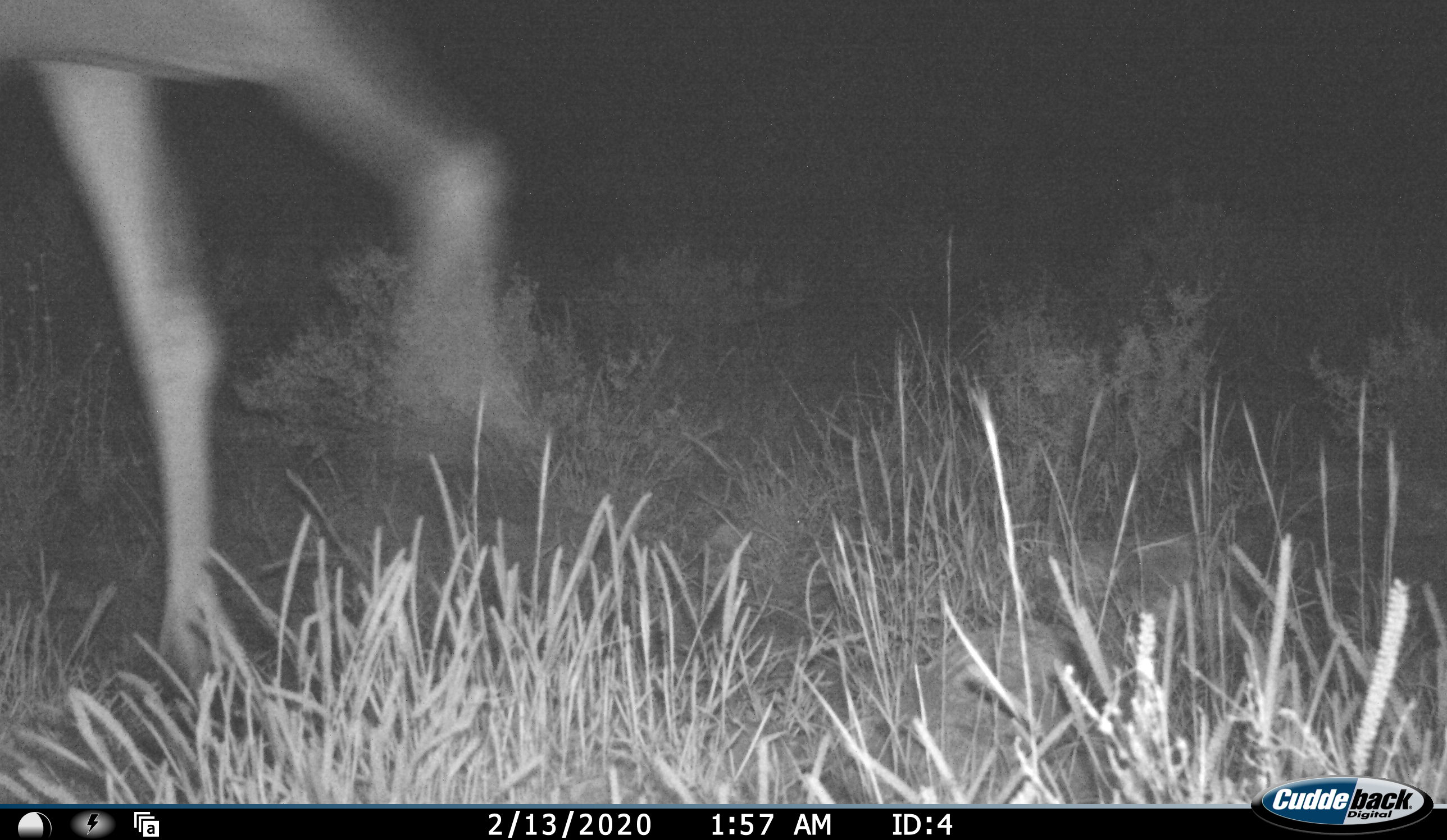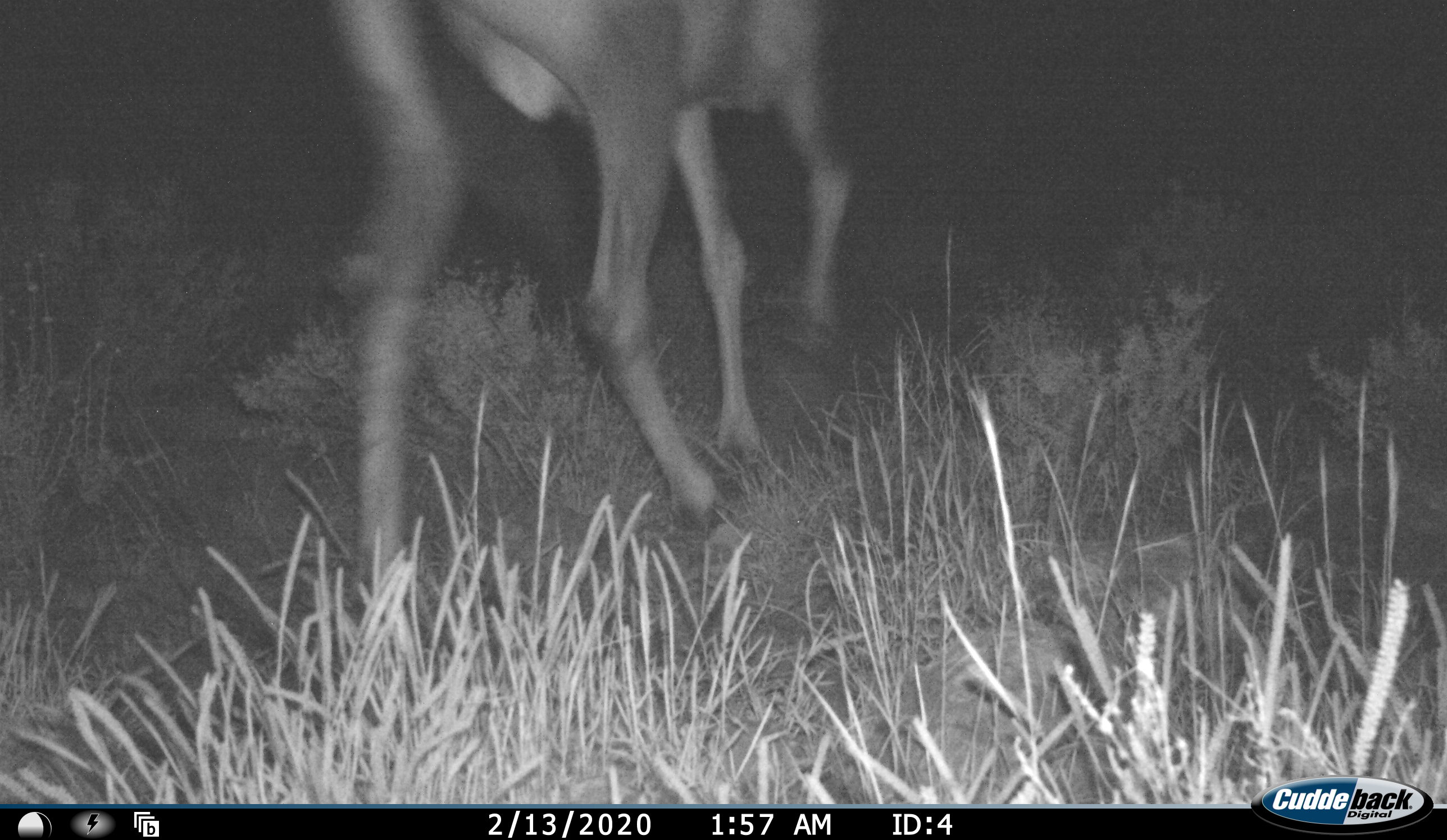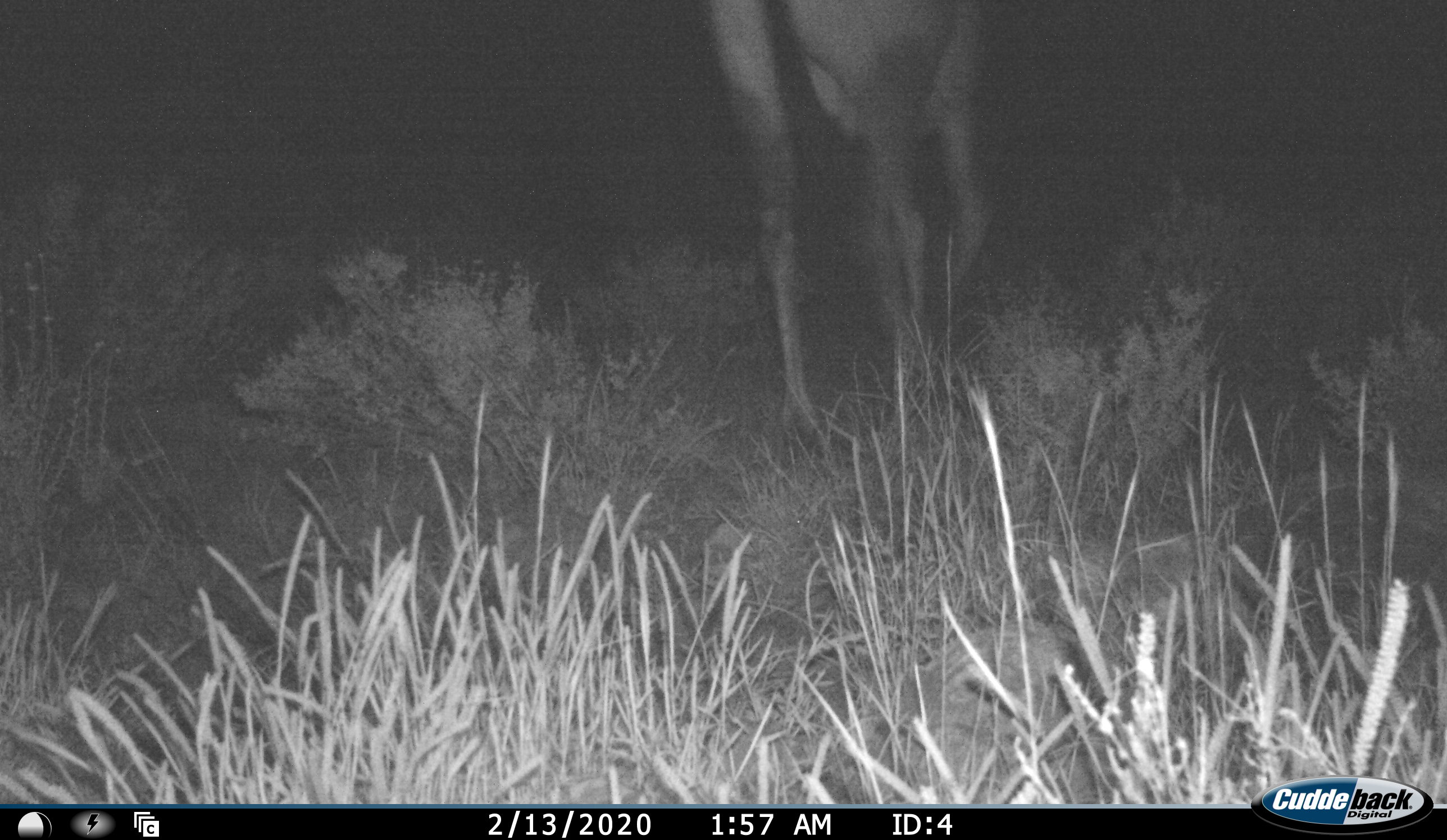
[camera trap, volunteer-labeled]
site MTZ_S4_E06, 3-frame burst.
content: unidentified animal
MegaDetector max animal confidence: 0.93